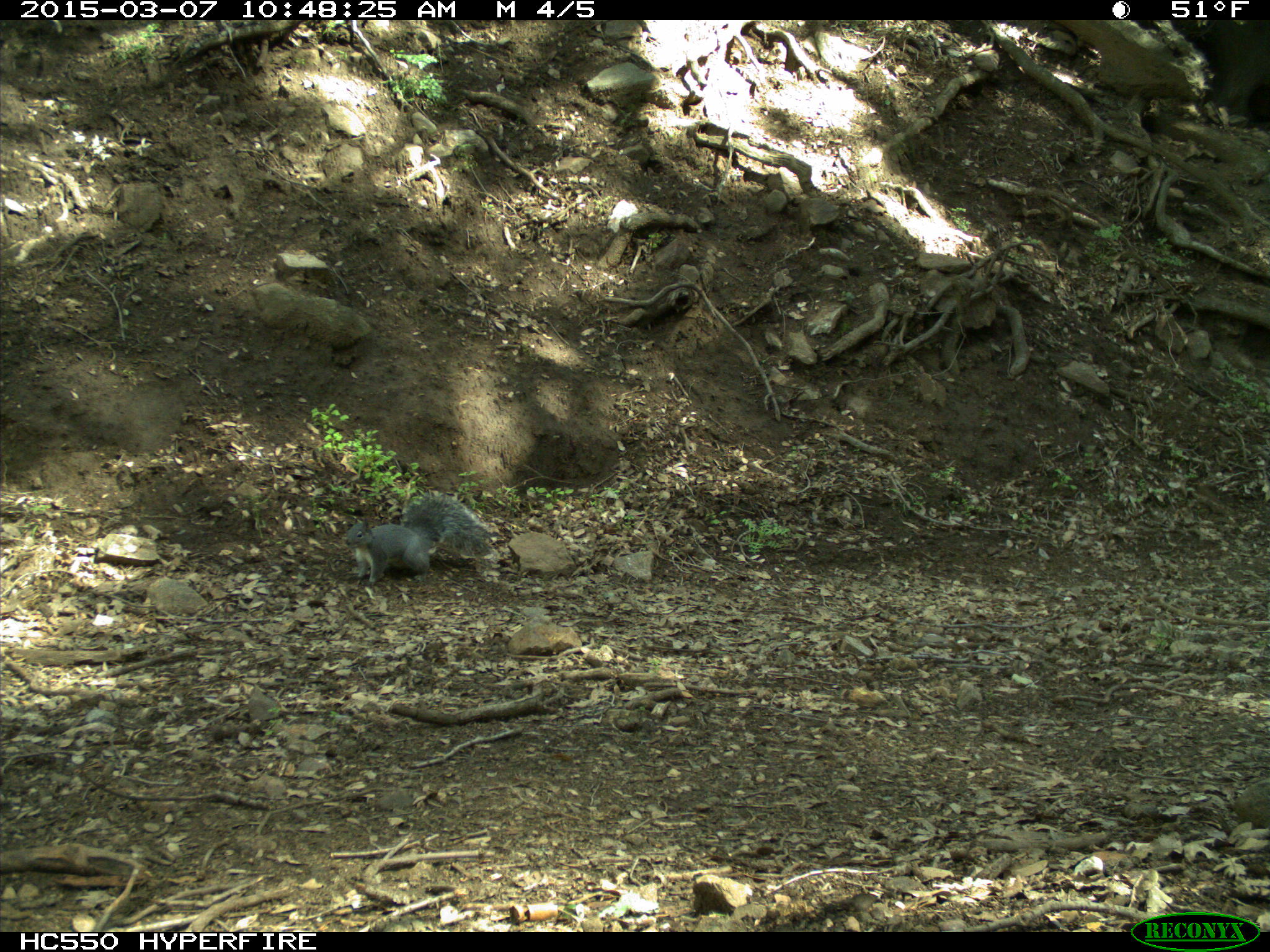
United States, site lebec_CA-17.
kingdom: Animalia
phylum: Chordata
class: Mammalia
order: Rodentia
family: Sciuridae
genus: Sciurus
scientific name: Sciurus carolinensis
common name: eastern gray squirrel